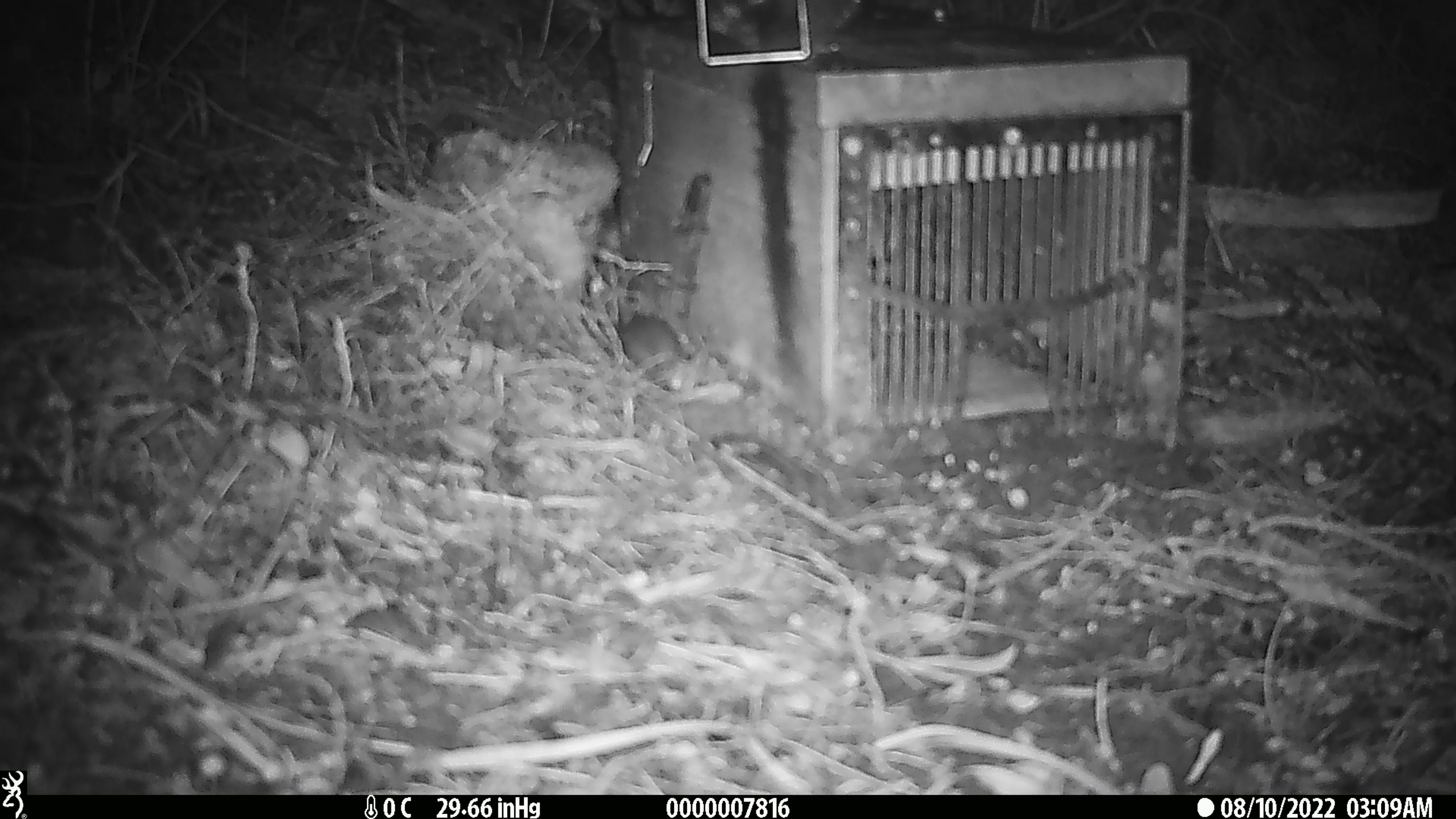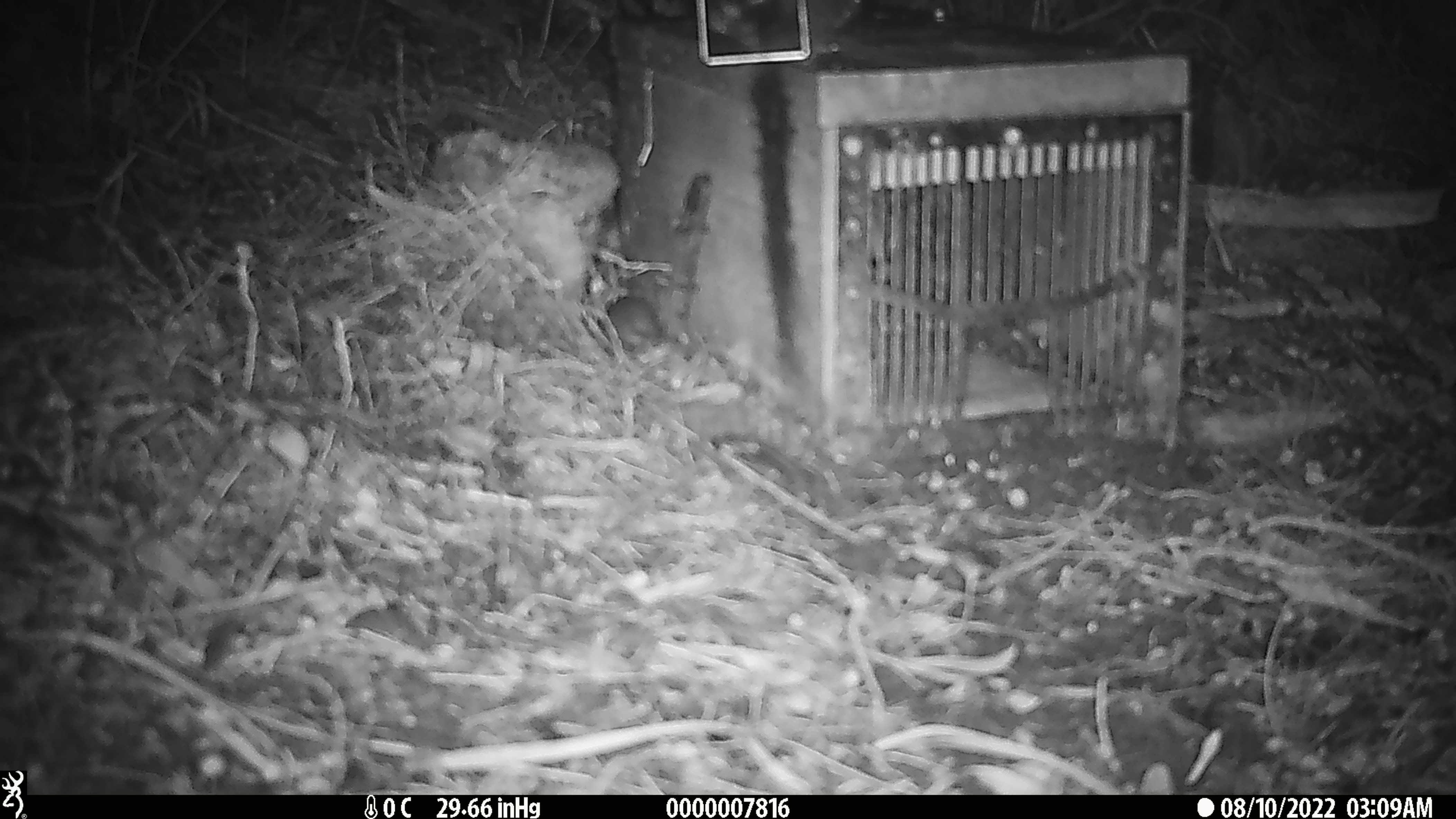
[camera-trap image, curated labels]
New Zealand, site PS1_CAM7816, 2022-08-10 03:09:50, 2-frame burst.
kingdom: Animalia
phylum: Chordata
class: Mammalia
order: Rodentia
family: Muridae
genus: Mus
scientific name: Mus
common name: mouse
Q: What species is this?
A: Mouse (Mus).